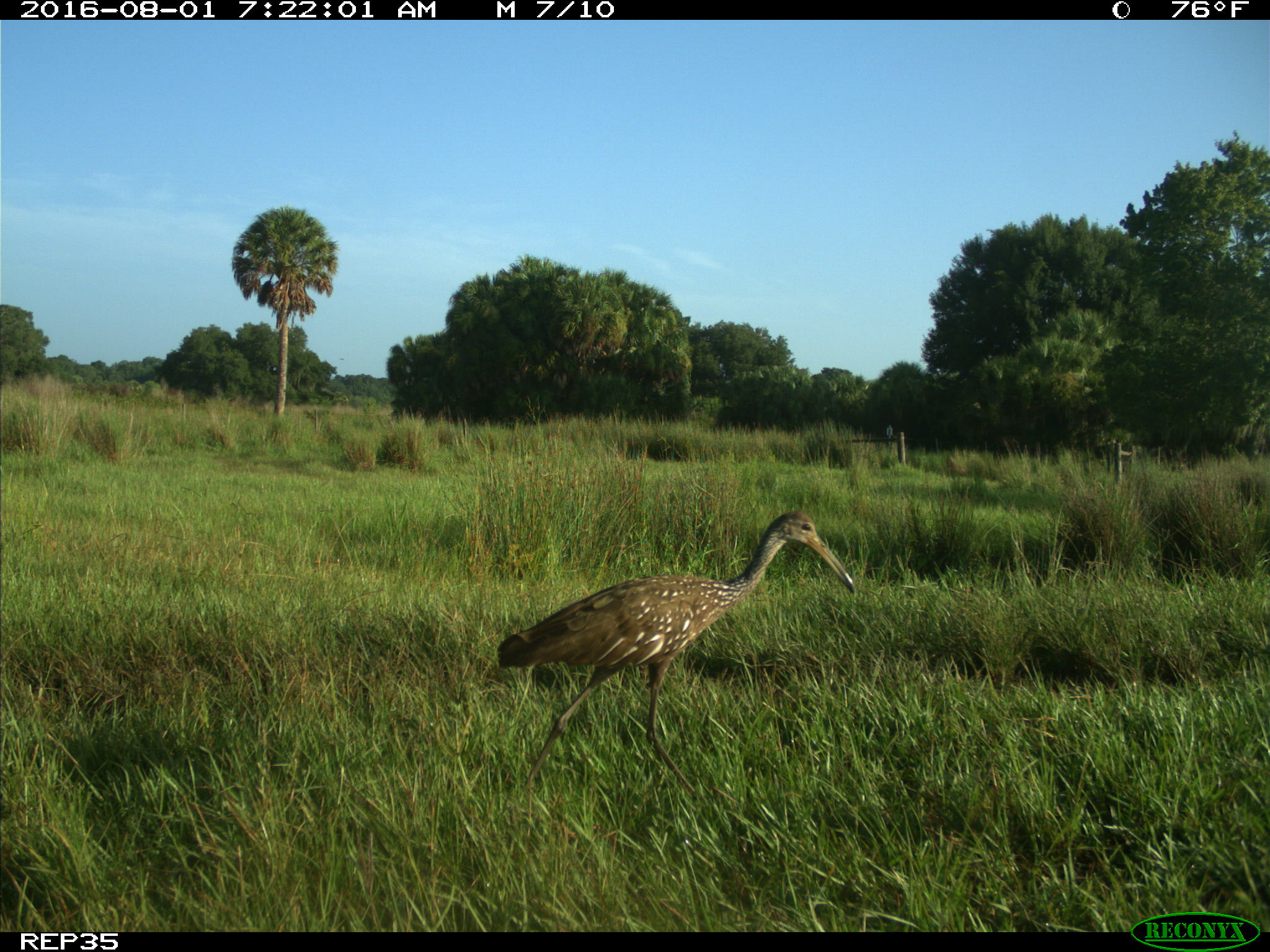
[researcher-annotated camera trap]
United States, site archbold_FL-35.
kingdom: Animalia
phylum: Chordata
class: Aves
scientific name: Aves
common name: birds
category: unidentified bird